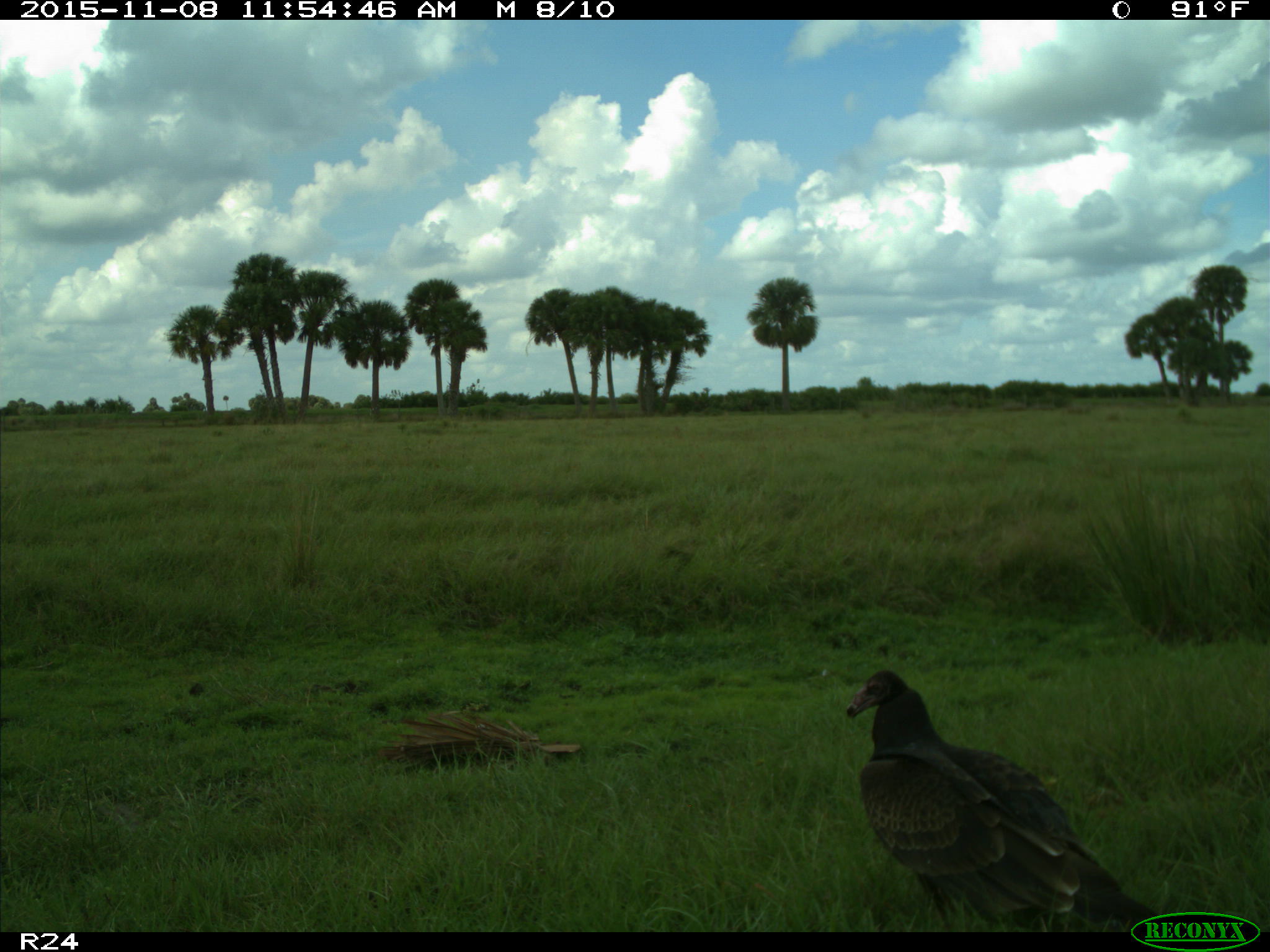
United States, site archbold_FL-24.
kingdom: Animalia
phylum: Chordata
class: Aves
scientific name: Aves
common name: birds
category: unidentified bird